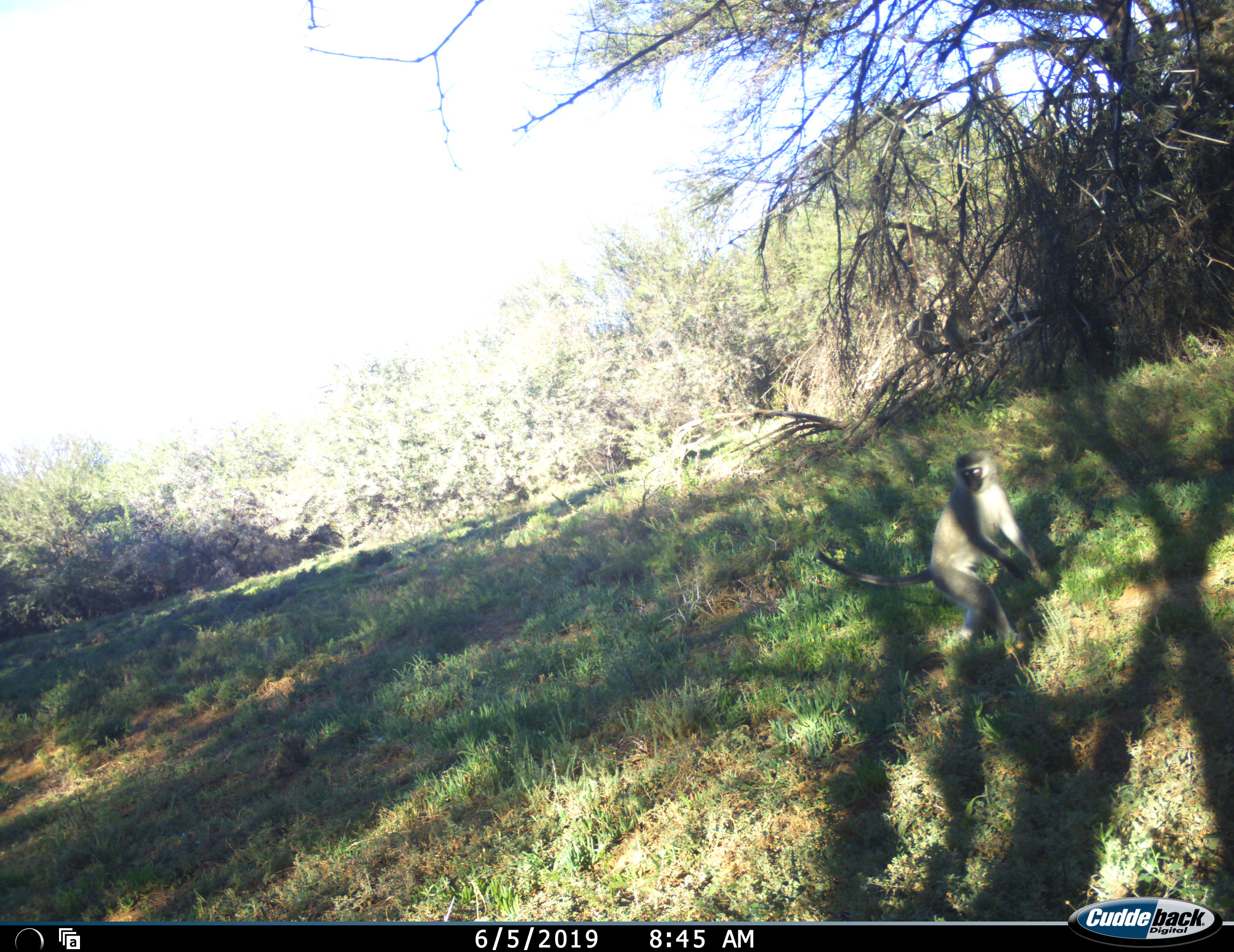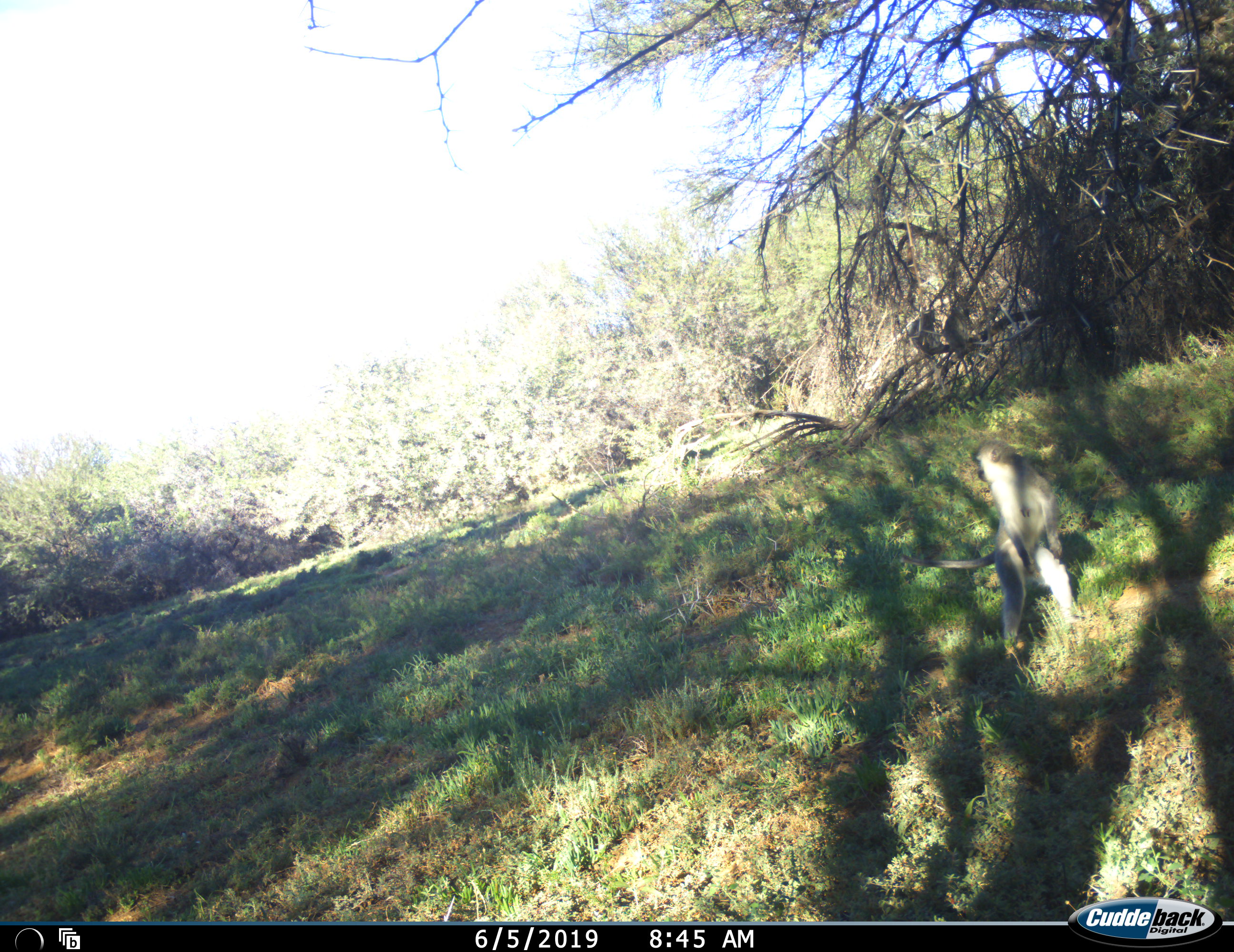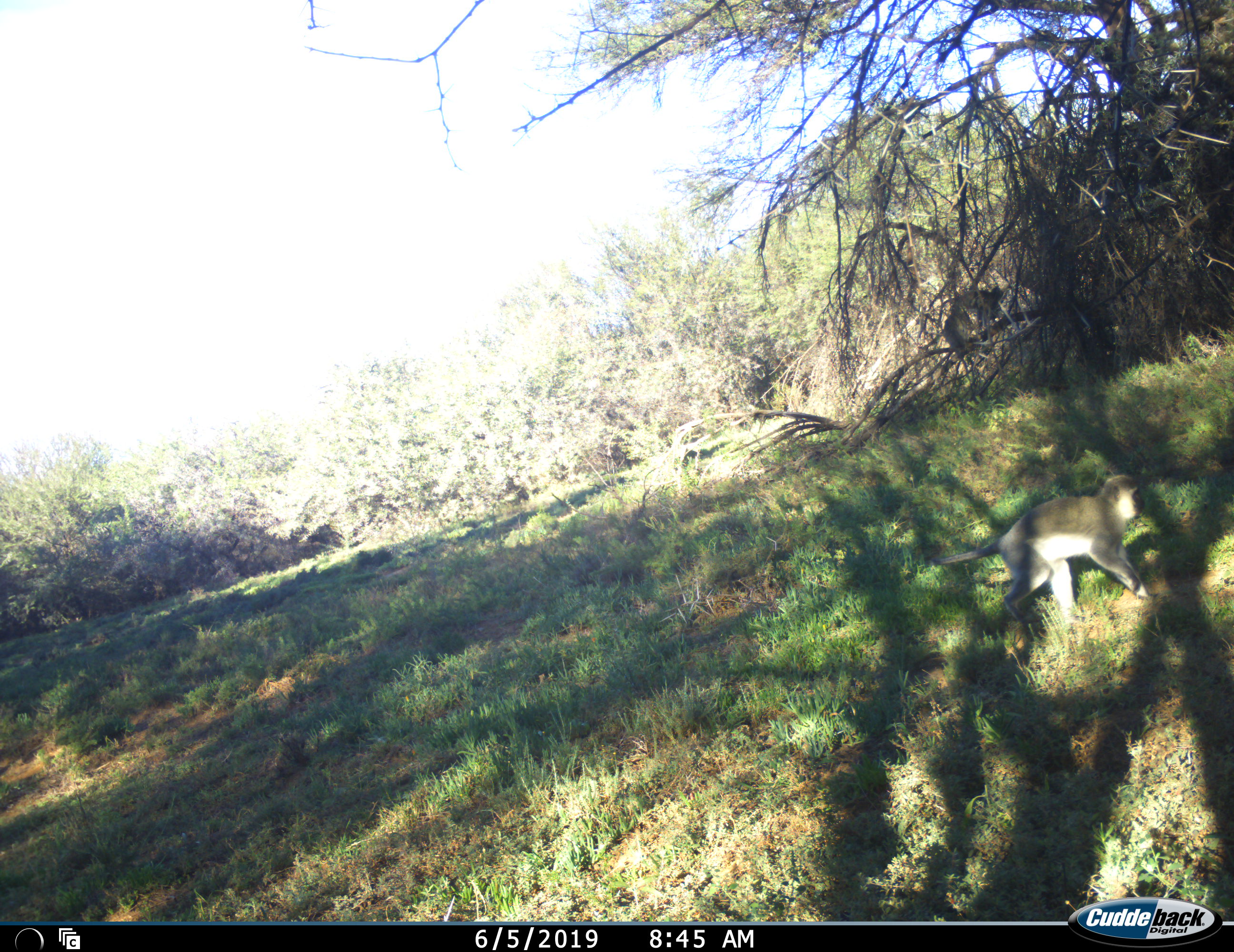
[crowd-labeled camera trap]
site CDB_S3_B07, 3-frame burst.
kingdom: Animalia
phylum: Chordata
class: Mammalia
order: Primates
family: Cercopithecidae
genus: Chlorocebus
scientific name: Chlorocebus pygerythrus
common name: vervet monkey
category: monkeyvervet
Monkeyvervet (vervet monkey) (Chlorocebus pygerythrus), count 3. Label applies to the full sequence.